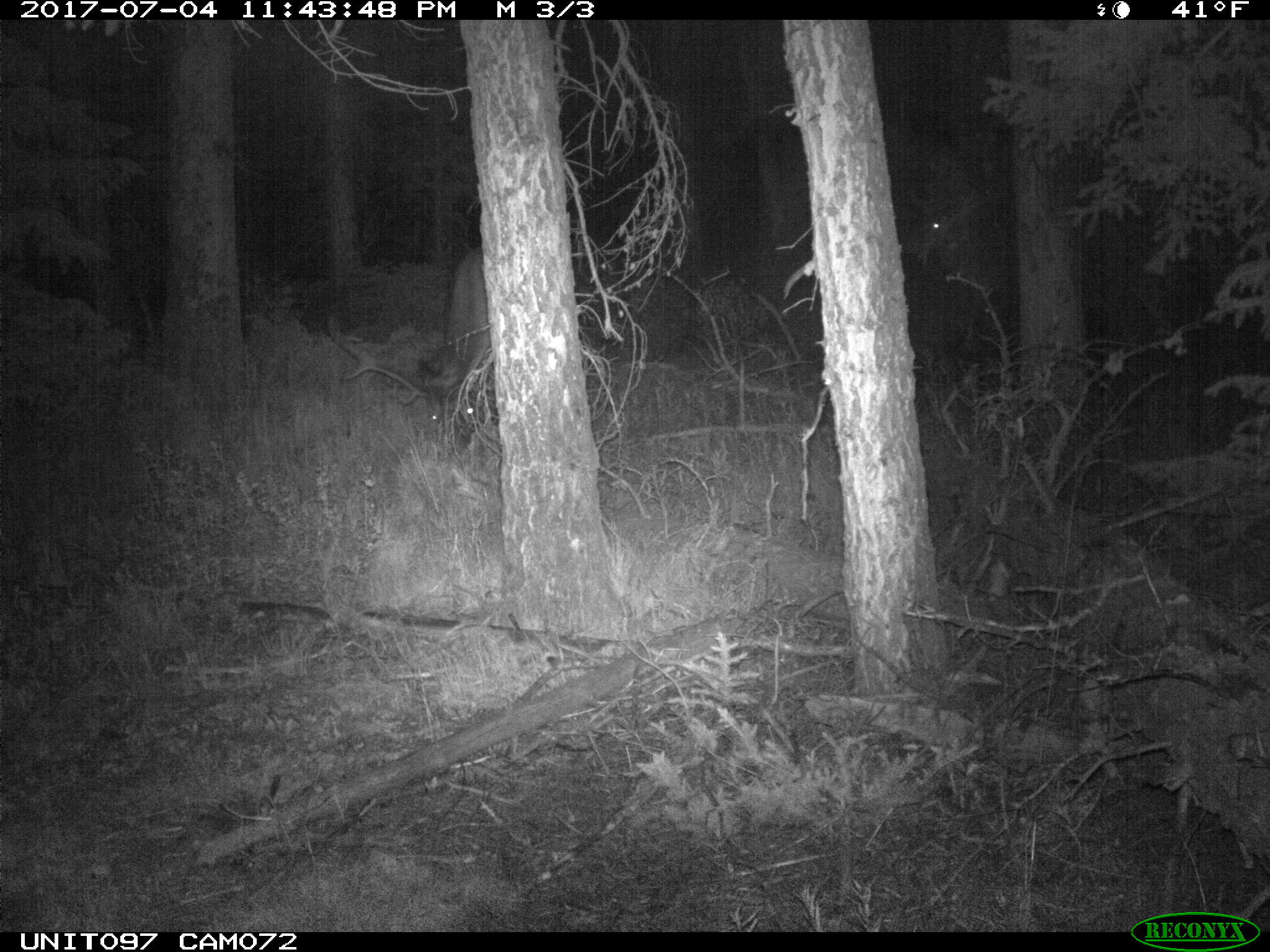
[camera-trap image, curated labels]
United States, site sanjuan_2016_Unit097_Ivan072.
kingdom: Animalia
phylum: Chordata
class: Mammalia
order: Artiodactyla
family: Cervidae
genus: Cervus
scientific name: Cervus elaphus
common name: red deer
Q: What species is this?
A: Cervus elaphus (red deer).